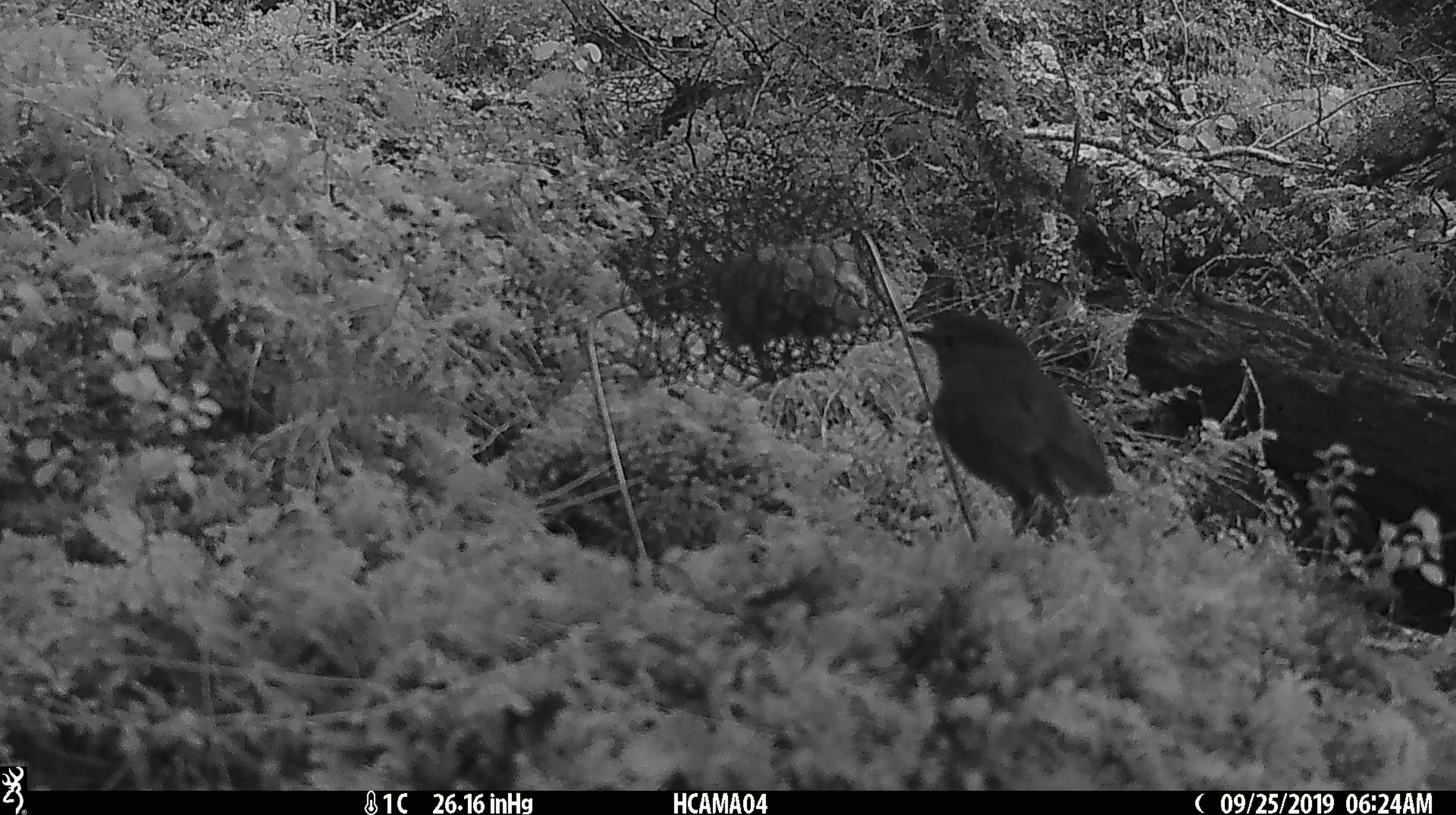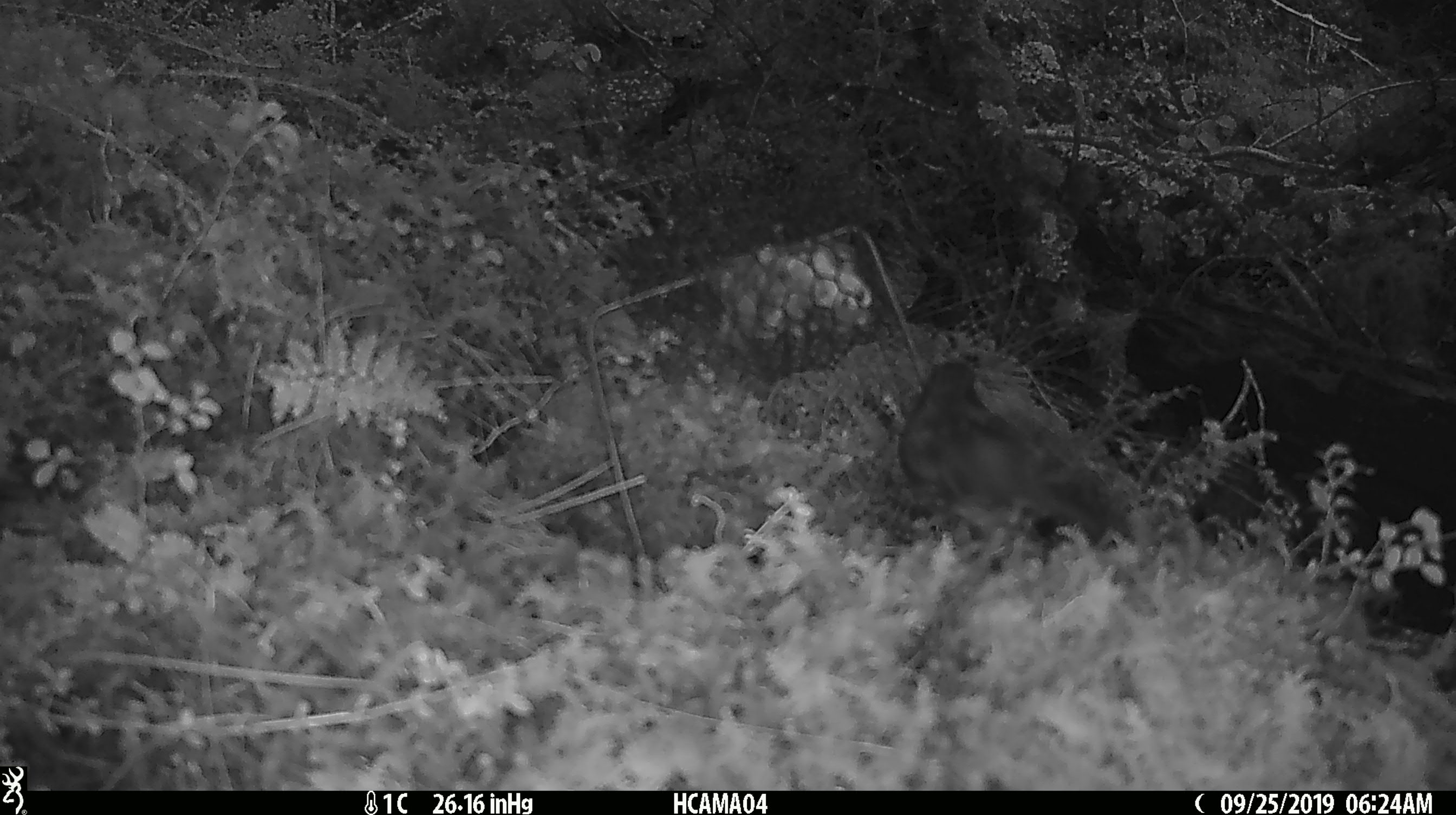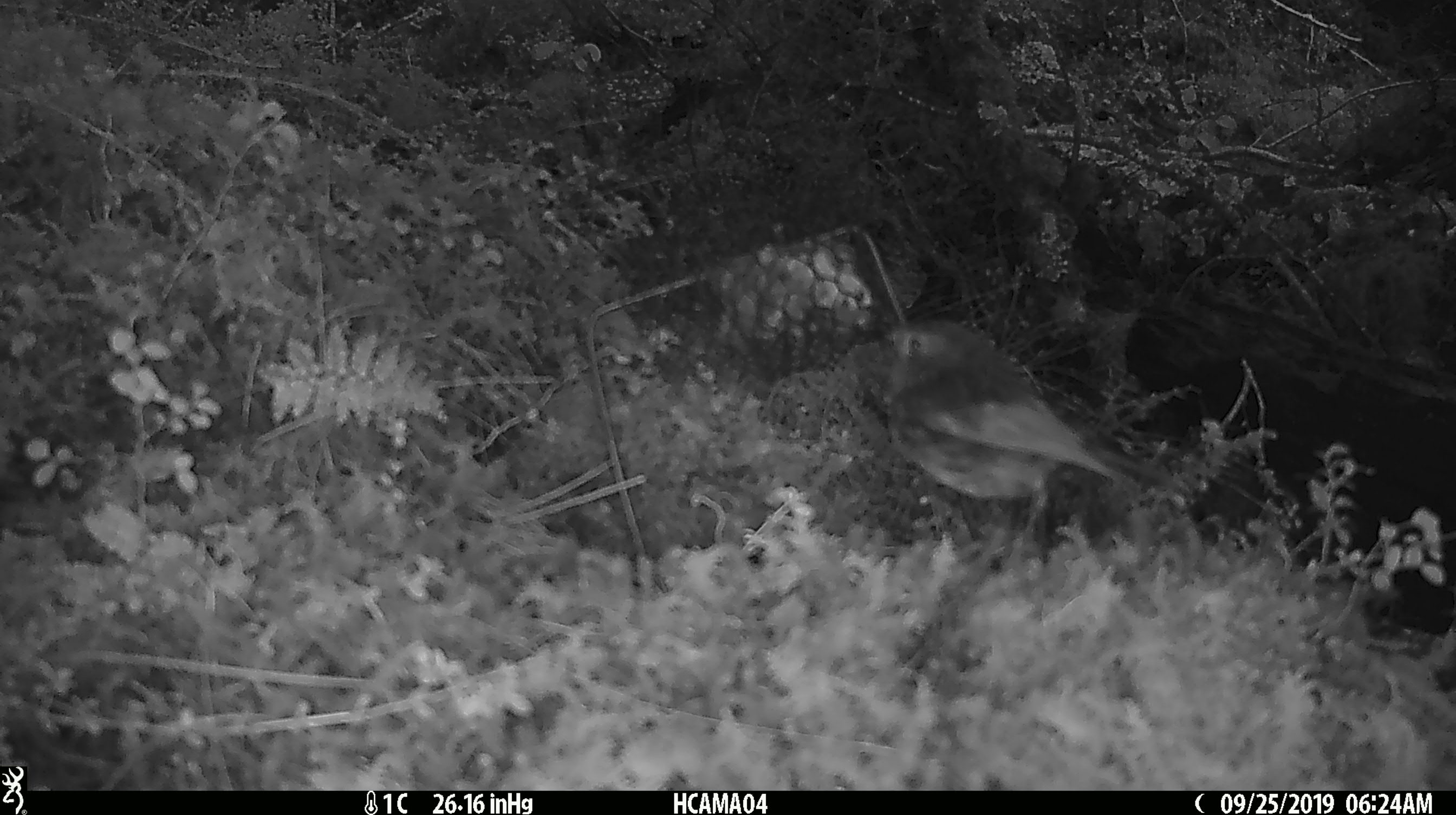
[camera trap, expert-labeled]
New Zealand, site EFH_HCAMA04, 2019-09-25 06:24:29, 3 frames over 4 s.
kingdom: Animalia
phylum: Chordata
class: Aves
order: Passeriformes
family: Petroicidae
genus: Petroica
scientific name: Petroica australis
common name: new zealand robin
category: robin